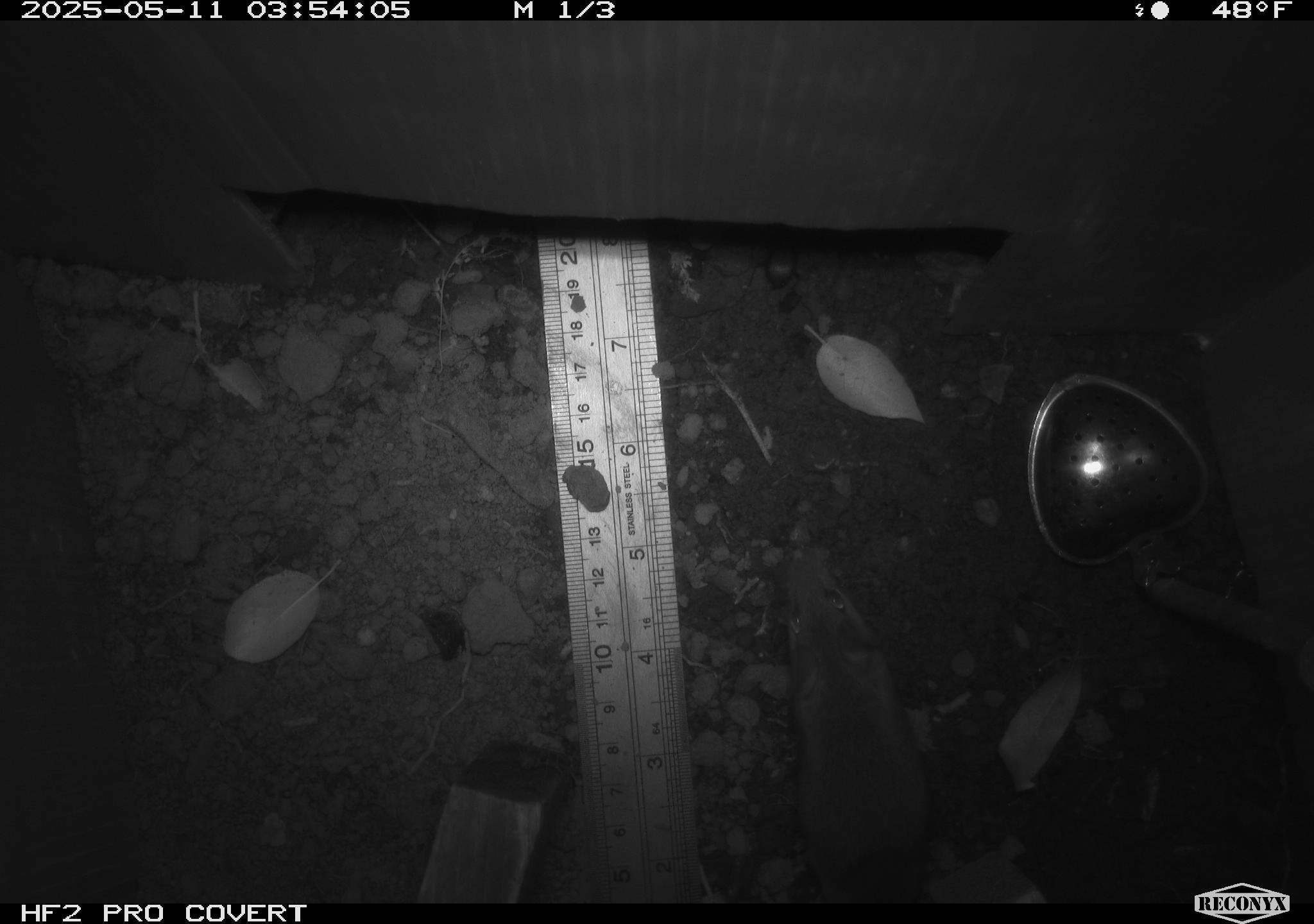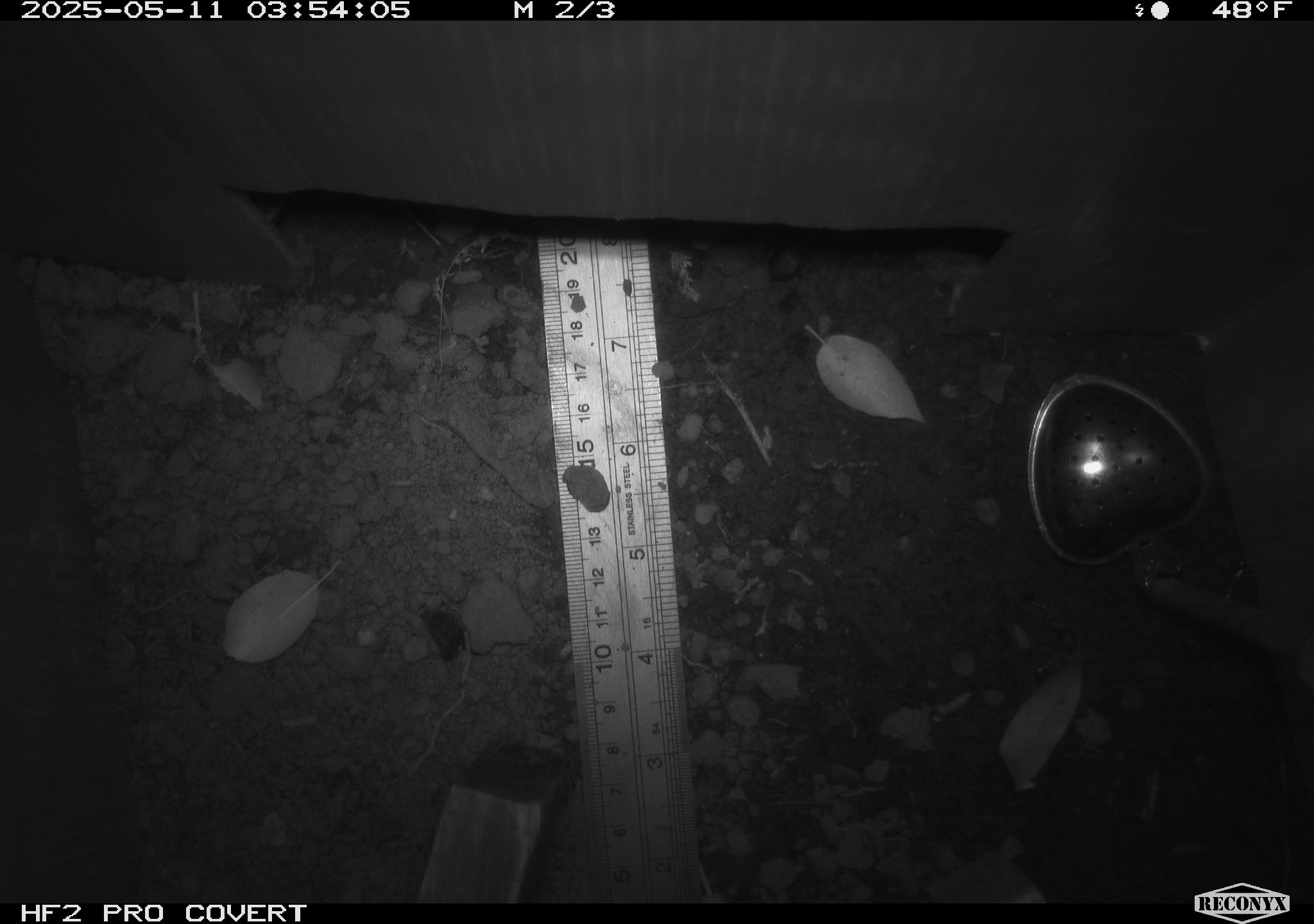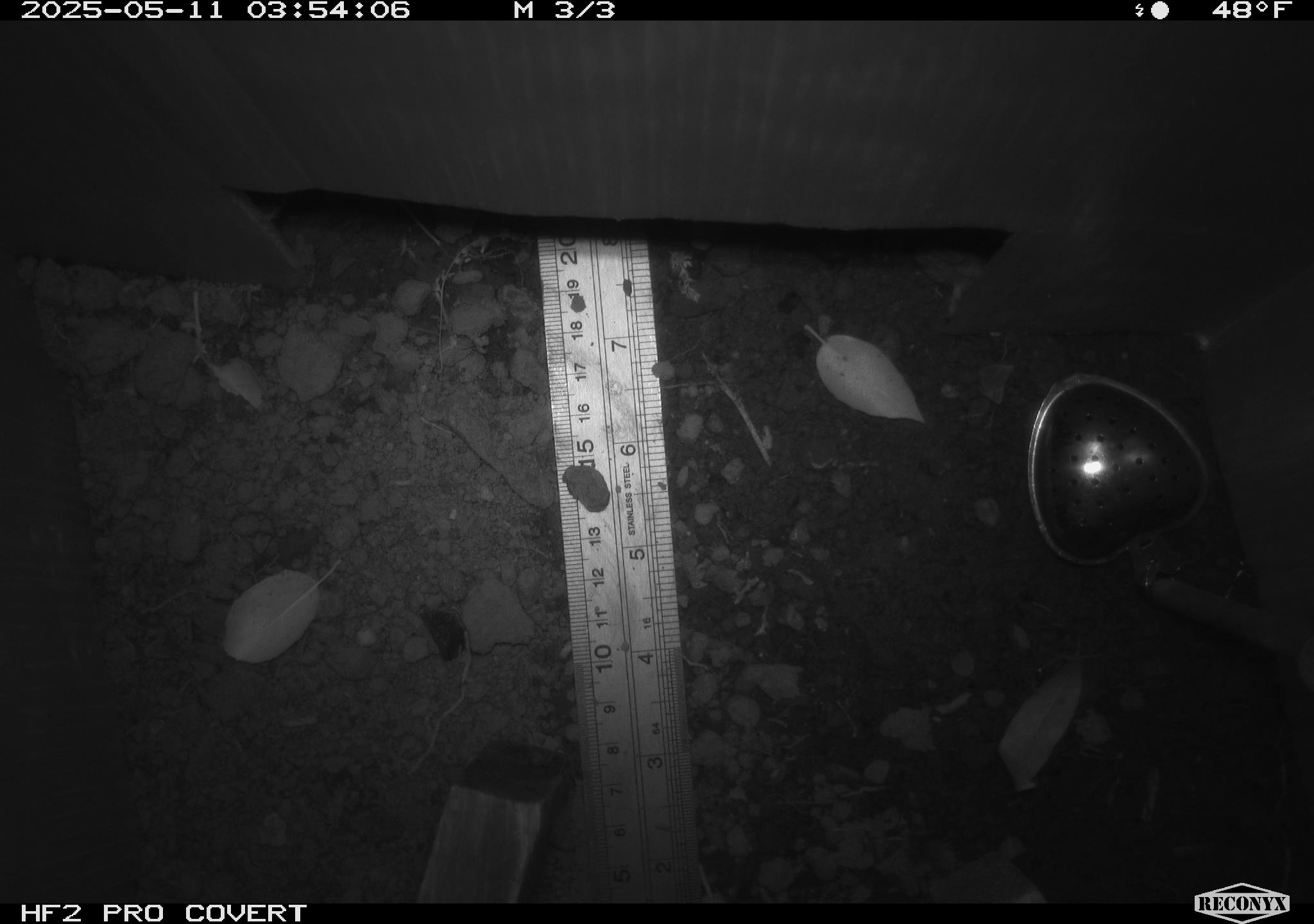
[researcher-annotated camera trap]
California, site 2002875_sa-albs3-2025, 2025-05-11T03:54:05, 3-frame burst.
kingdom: Animalia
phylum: Chordata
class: Mammalia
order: Rodentia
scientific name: Rodentia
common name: mouse species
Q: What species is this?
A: Mouse species (Rodentia).